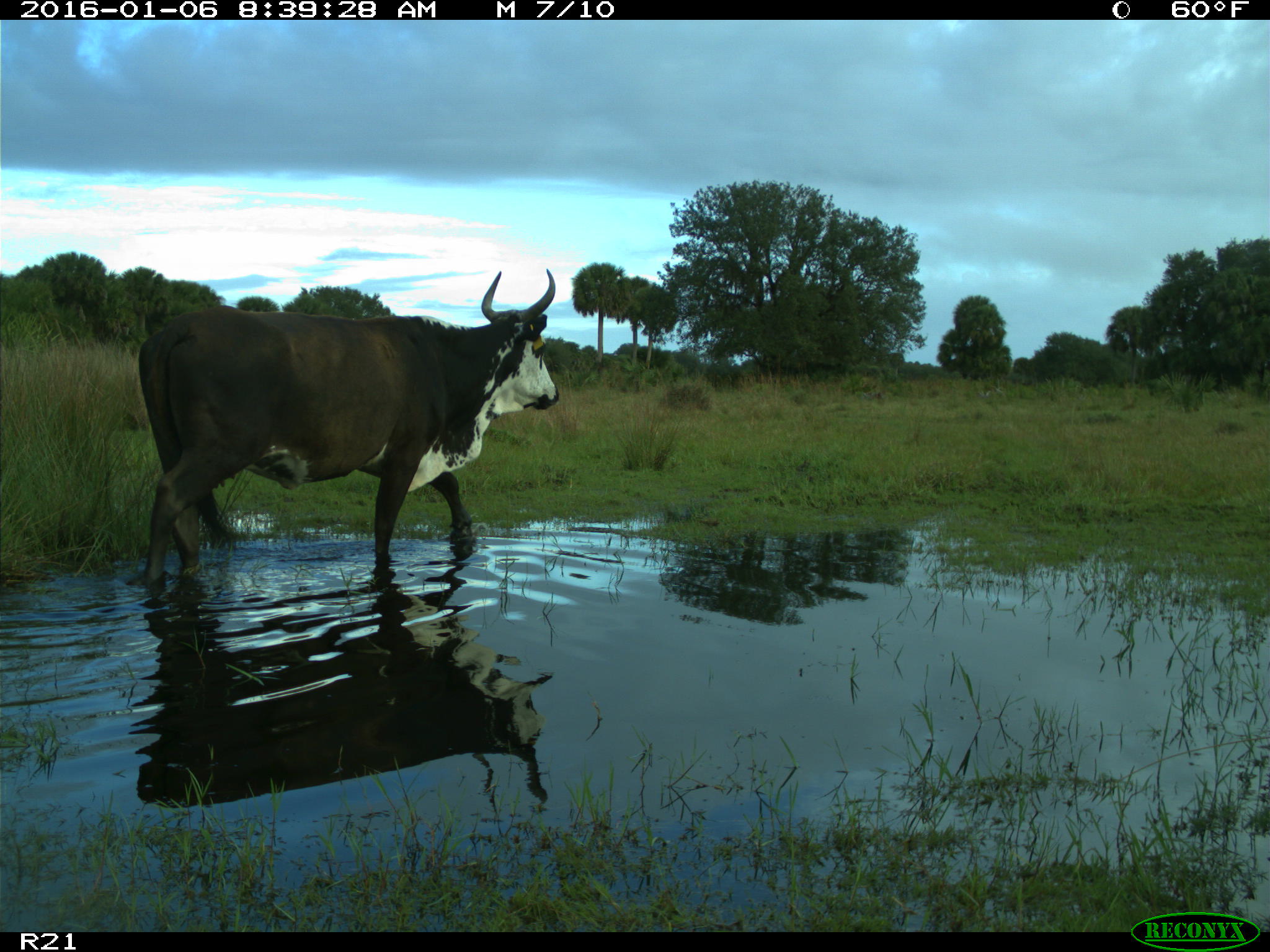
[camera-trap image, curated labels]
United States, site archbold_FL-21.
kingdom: Animalia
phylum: Chordata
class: Mammalia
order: Artiodactyla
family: Bovidae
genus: Bos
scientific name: Bos taurus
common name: domestic cow